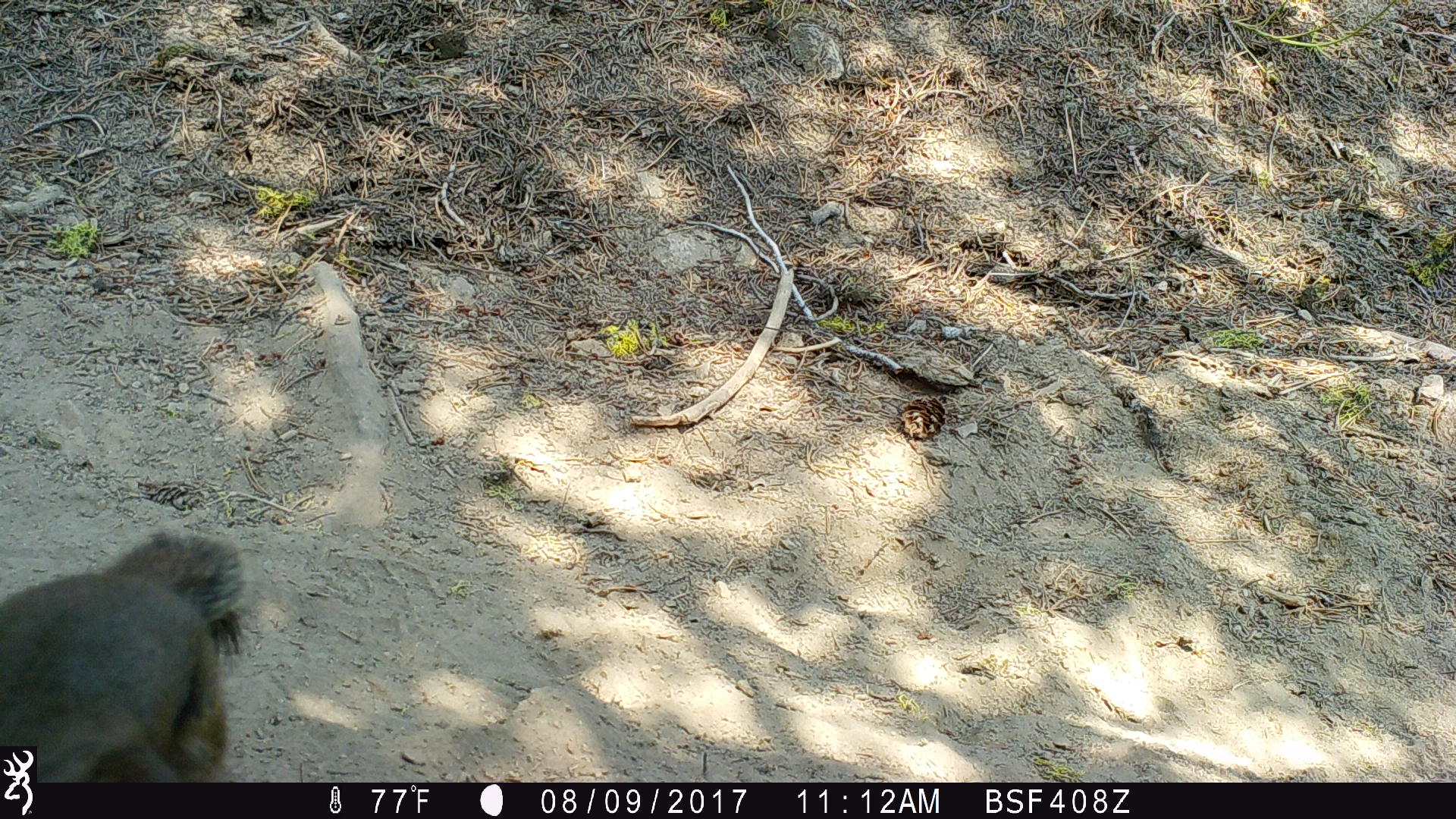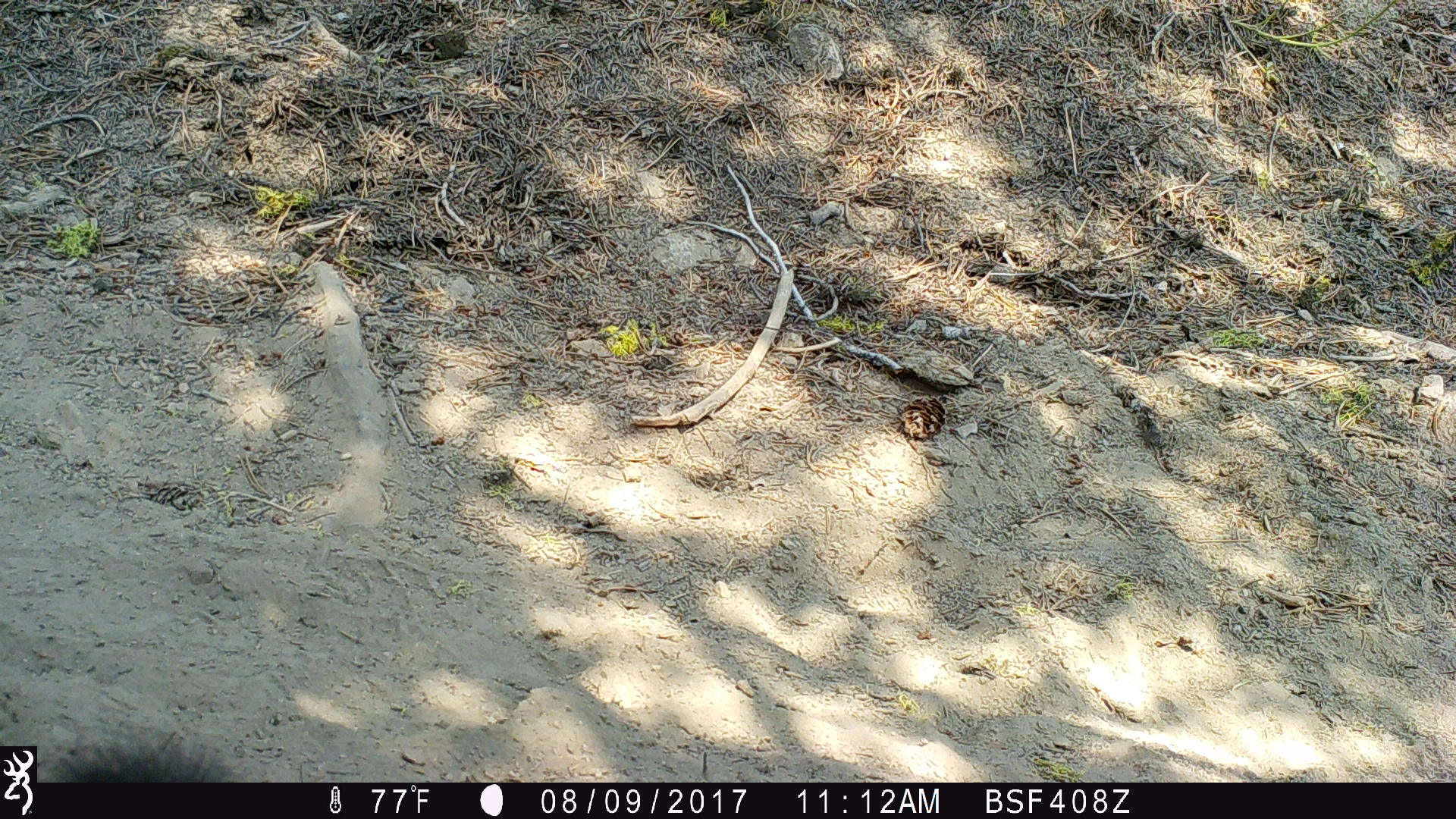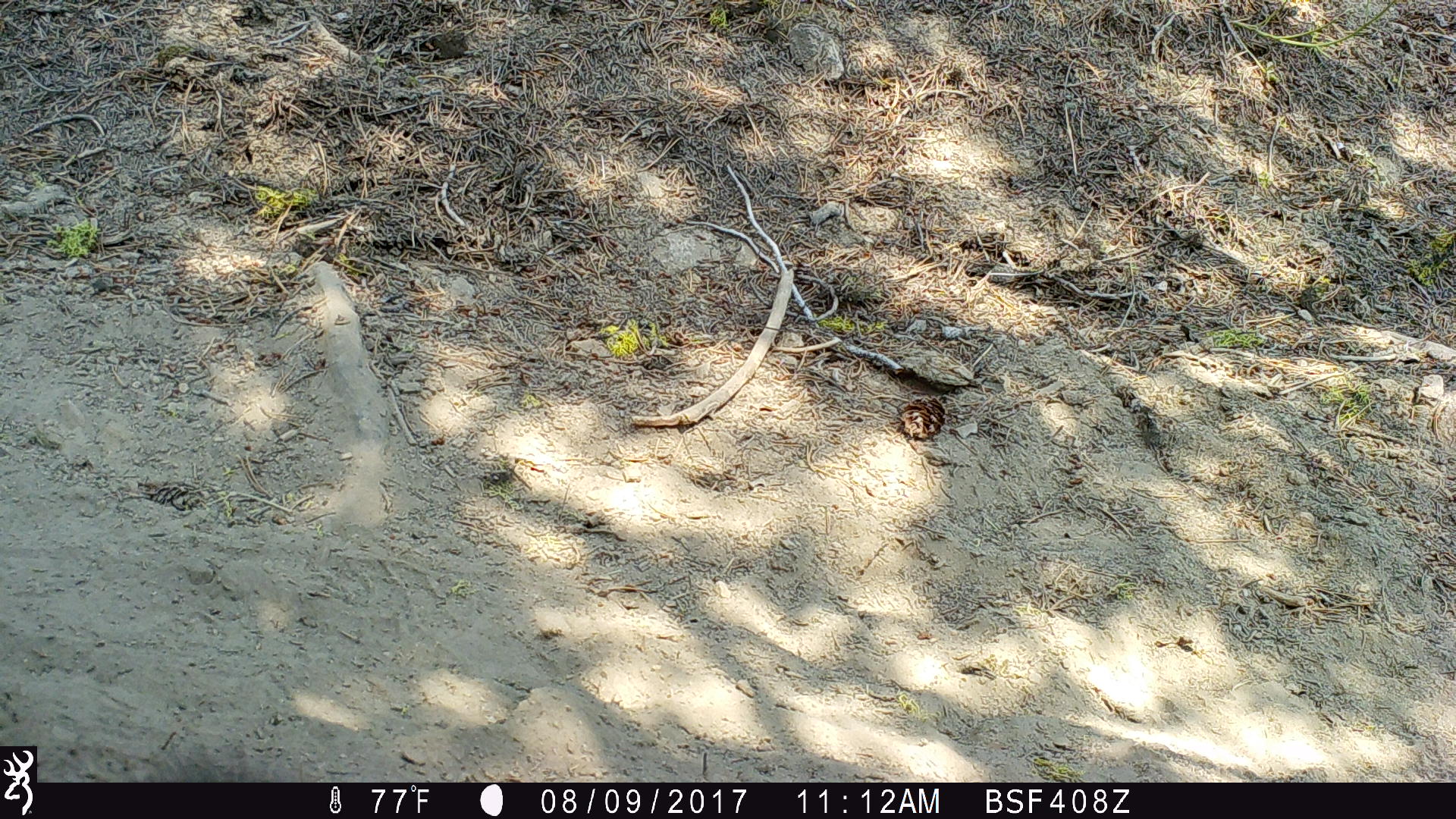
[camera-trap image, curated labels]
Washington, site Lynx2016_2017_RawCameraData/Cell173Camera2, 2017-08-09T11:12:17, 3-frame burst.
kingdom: Animalia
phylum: Chordata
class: Mammalia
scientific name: Mammalia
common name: small mammal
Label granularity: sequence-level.